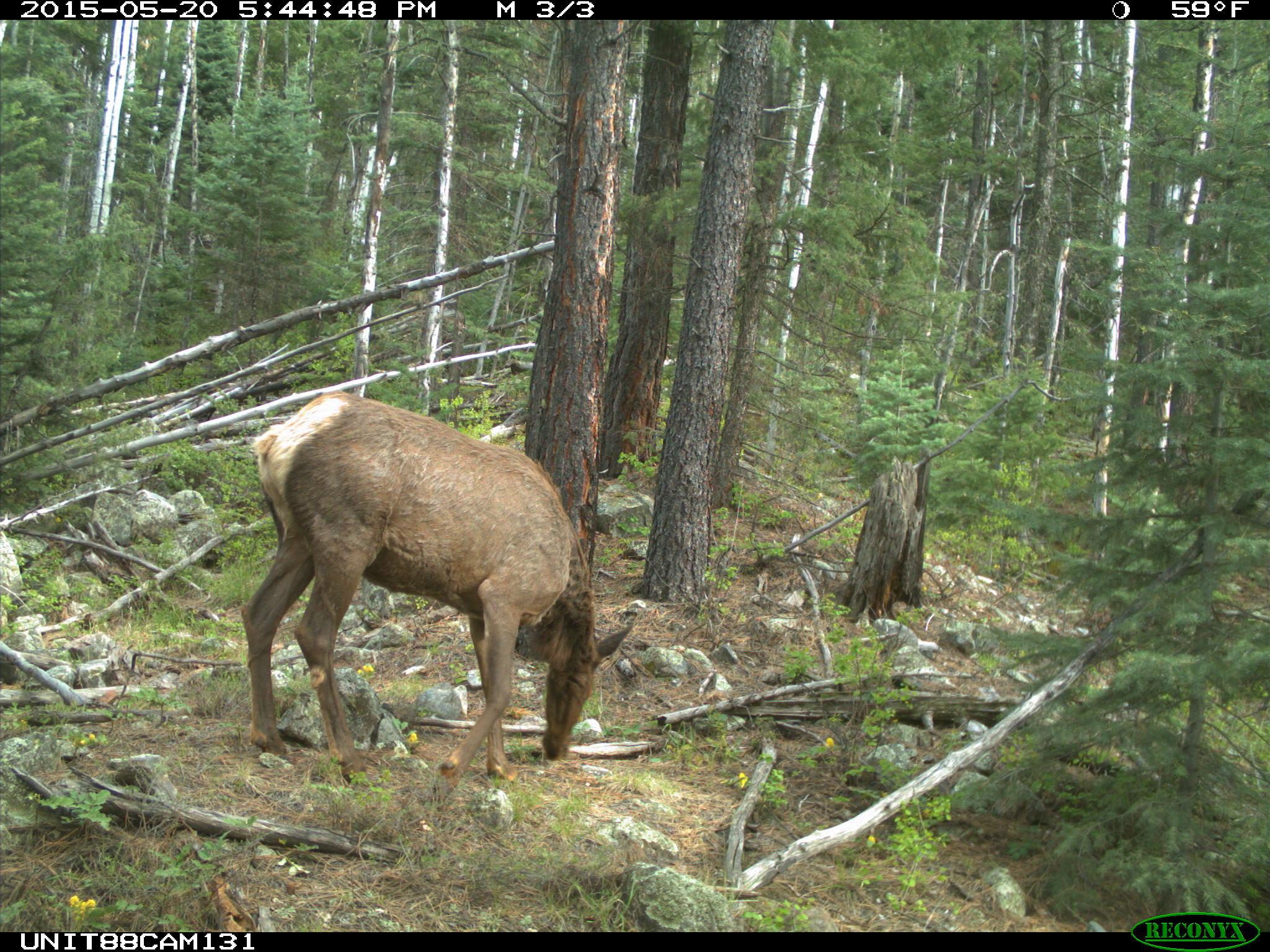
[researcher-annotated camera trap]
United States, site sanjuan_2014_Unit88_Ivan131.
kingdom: Animalia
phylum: Chordata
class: Mammalia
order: Artiodactyla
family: Cervidae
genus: Cervus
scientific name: Cervus elaphus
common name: red deer